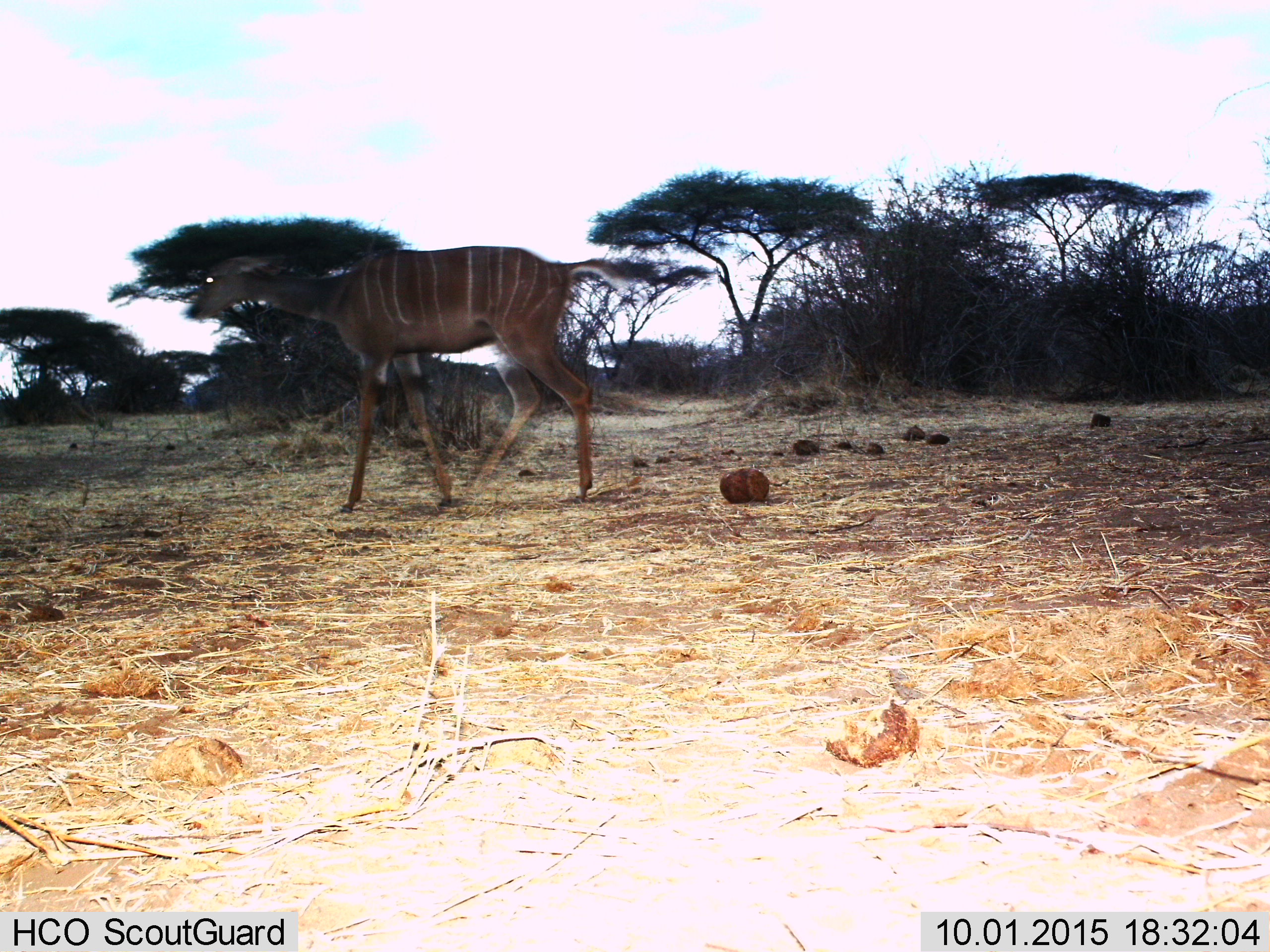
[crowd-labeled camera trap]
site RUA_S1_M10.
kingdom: Animalia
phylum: Chordata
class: Mammalia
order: Artiodactyla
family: Bovidae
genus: Tragelaphus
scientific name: Tragelaphus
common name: kudu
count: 1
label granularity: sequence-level